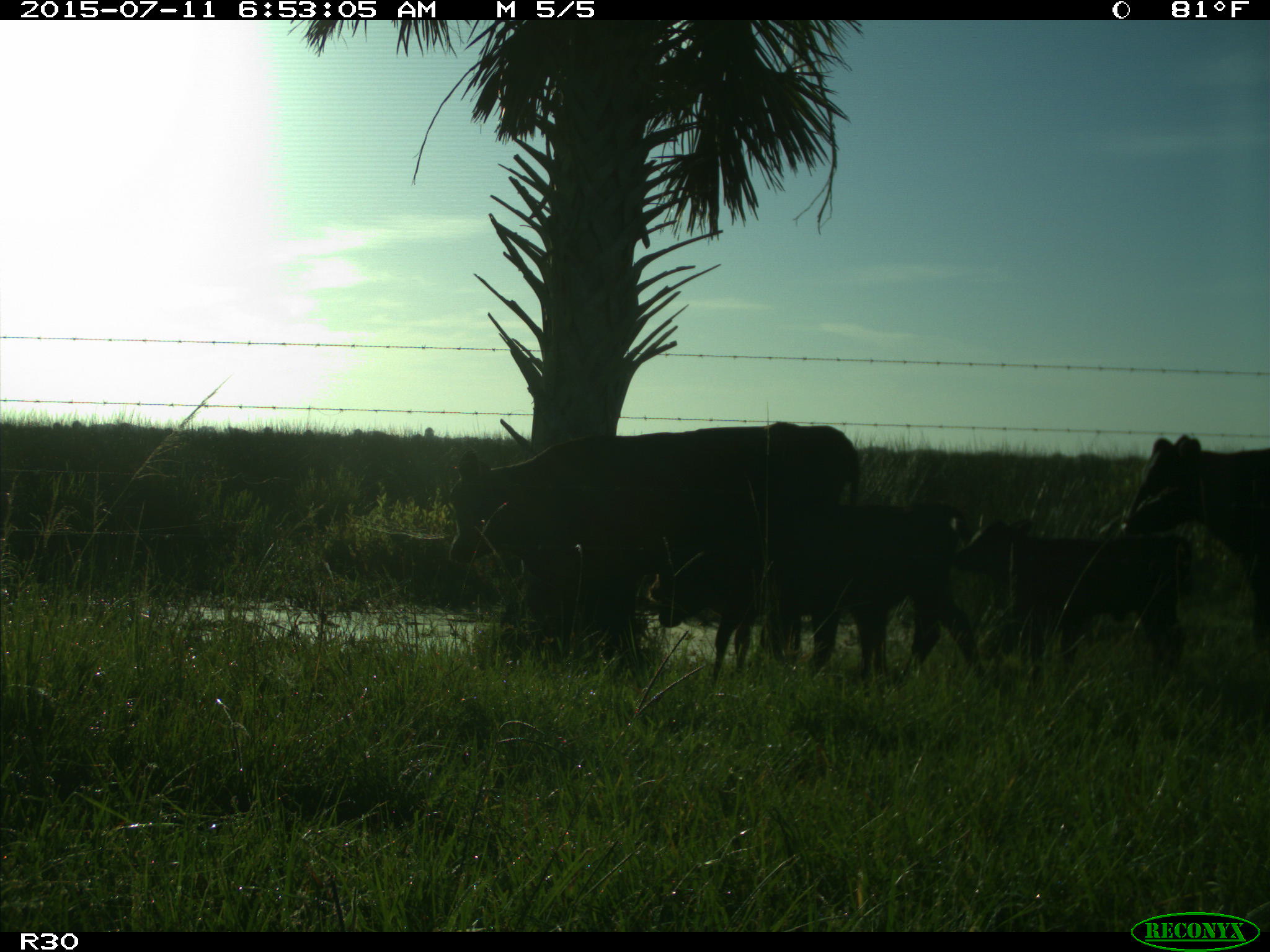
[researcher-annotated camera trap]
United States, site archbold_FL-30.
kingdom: Animalia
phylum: Chordata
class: Mammalia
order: Artiodactyla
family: Bovidae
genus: Bos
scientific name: Bos taurus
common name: domestic cow